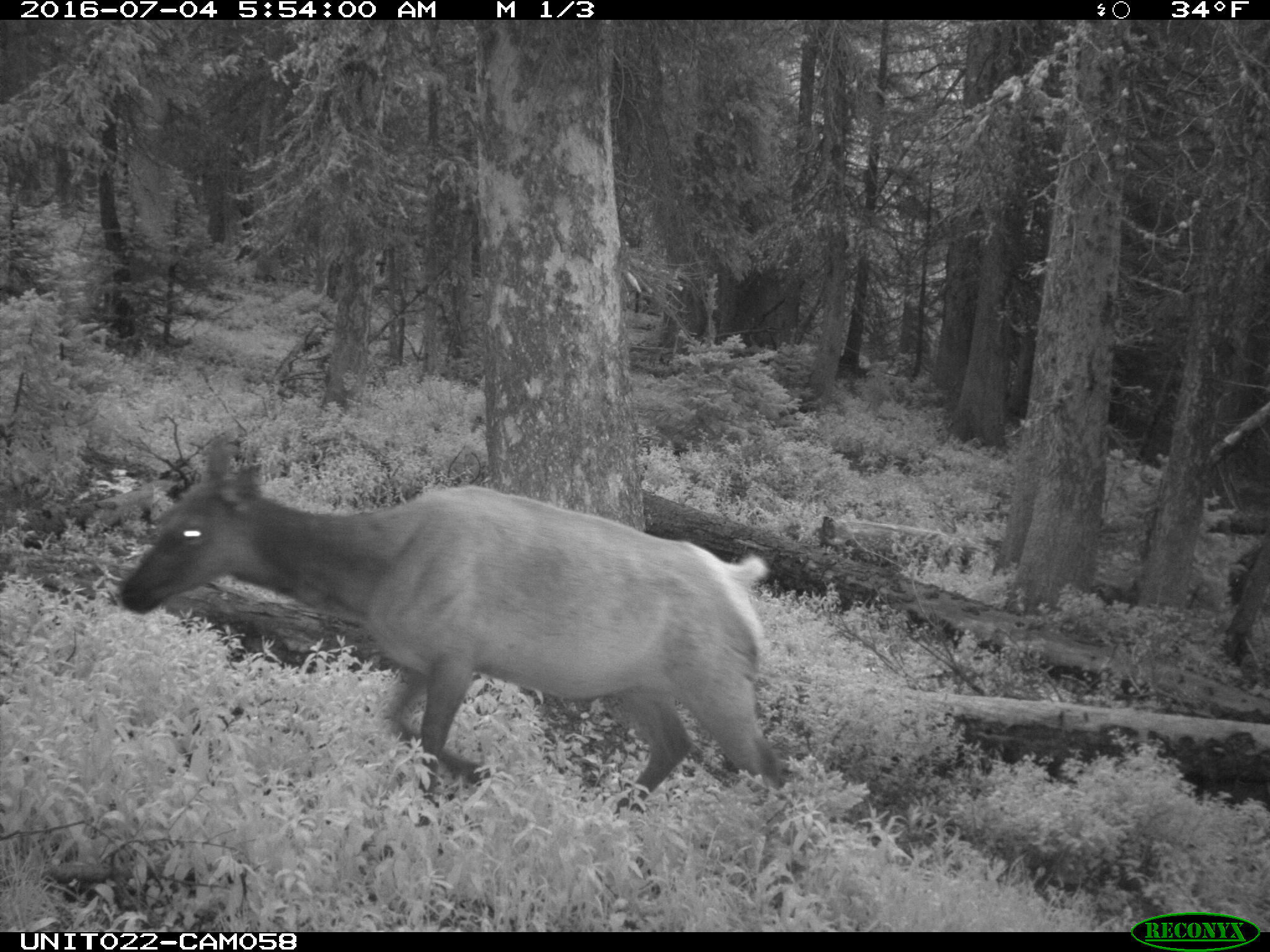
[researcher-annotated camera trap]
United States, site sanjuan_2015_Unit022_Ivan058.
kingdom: Animalia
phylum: Chordata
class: Mammalia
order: Artiodactyla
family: Cervidae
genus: Cervus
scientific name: Cervus elaphus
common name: red deer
Cervus elaphus (red deer).